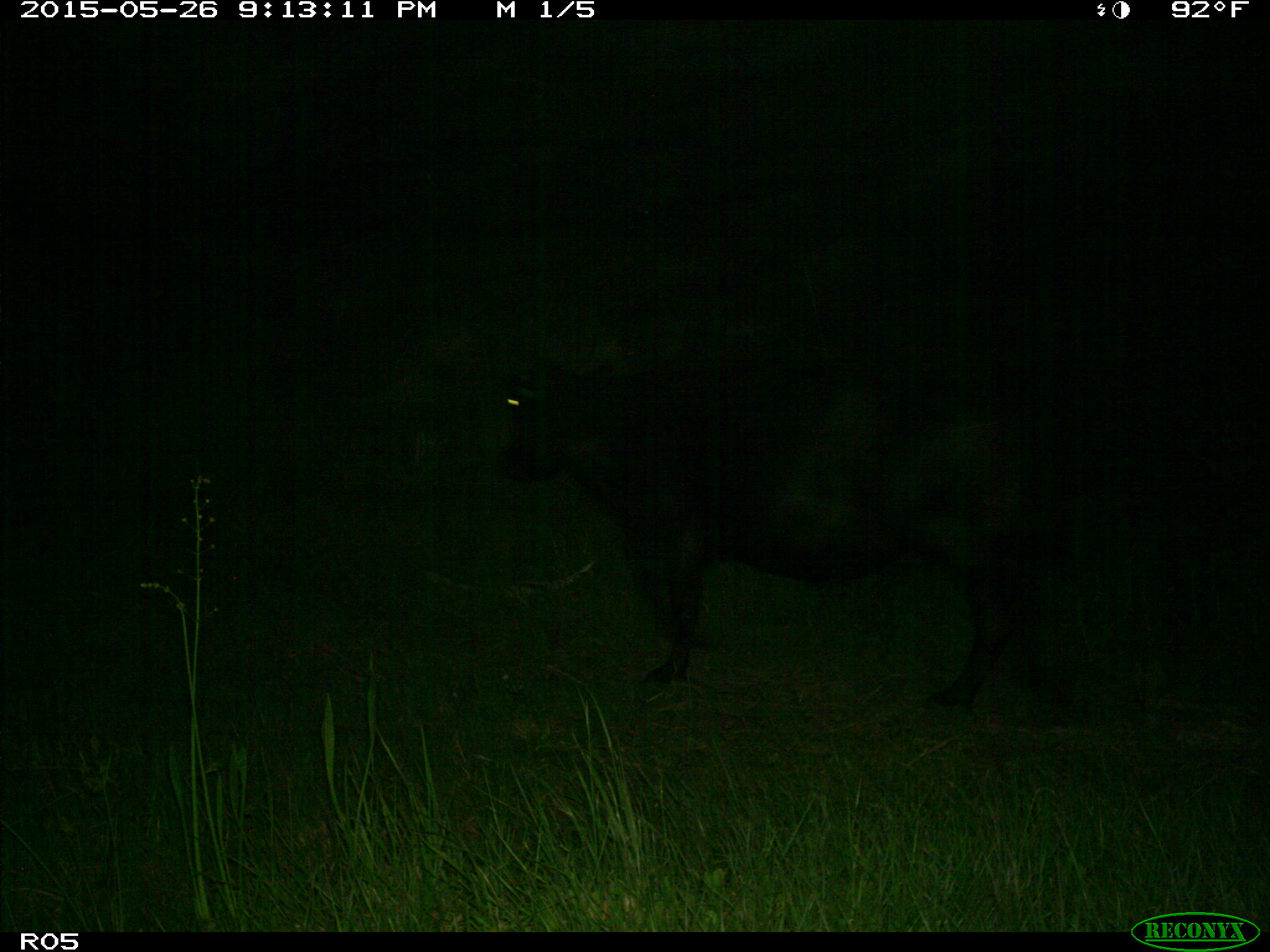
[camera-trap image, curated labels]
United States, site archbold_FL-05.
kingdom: Animalia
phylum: Chordata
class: Mammalia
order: Artiodactyla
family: Bovidae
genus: Bos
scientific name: Bos taurus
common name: domestic cow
Bos taurus (domestic cow).